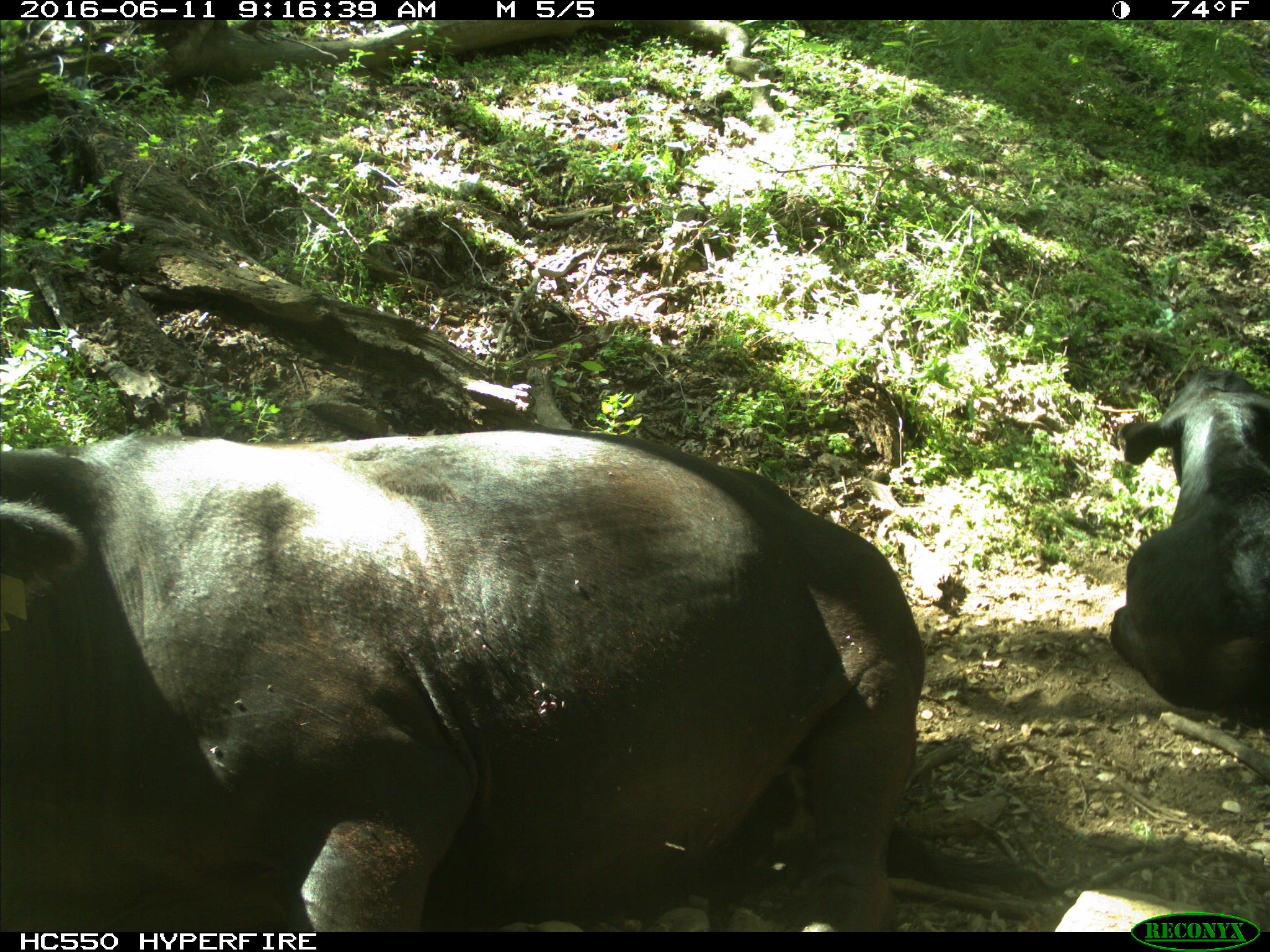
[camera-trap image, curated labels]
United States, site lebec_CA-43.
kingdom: Animalia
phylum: Chordata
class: Mammalia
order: Artiodactyla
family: Bovidae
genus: Bos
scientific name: Bos taurus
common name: domestic cow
Bos taurus (domestic cow).